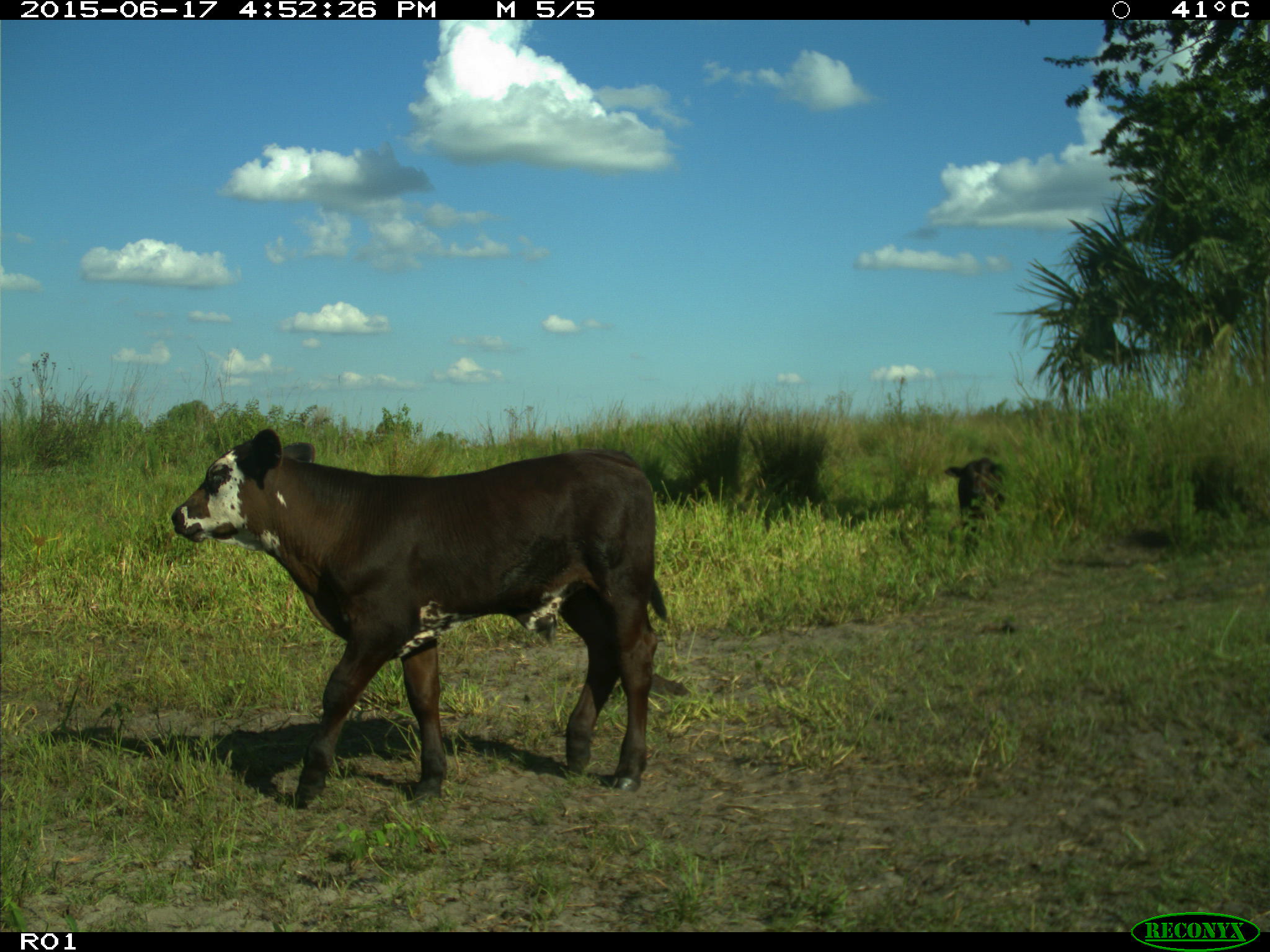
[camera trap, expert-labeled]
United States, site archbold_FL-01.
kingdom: Animalia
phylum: Chordata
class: Mammalia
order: Artiodactyla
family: Bovidae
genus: Bos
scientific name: Bos taurus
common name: domestic cow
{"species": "Bos taurus (domestic cow)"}